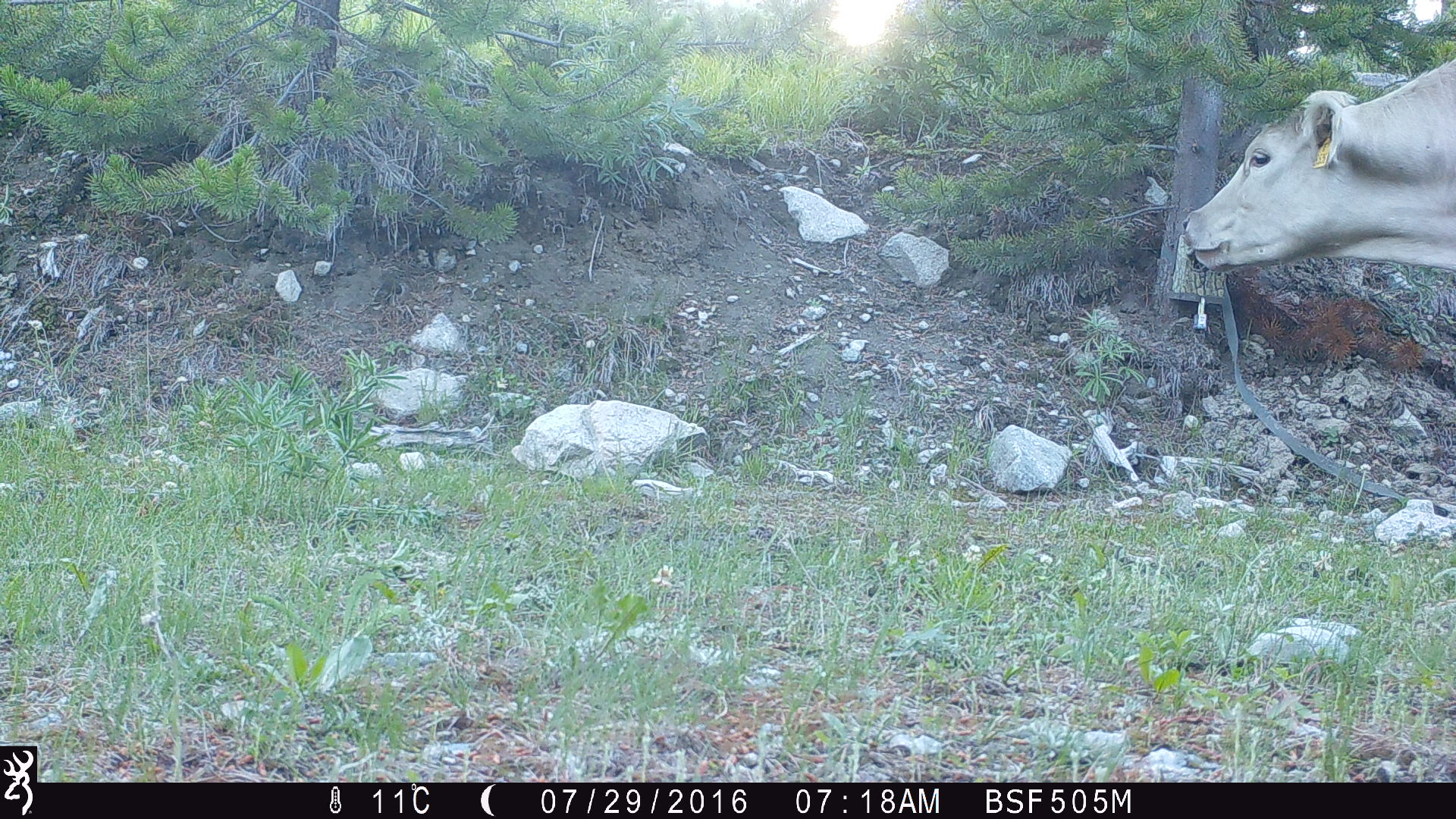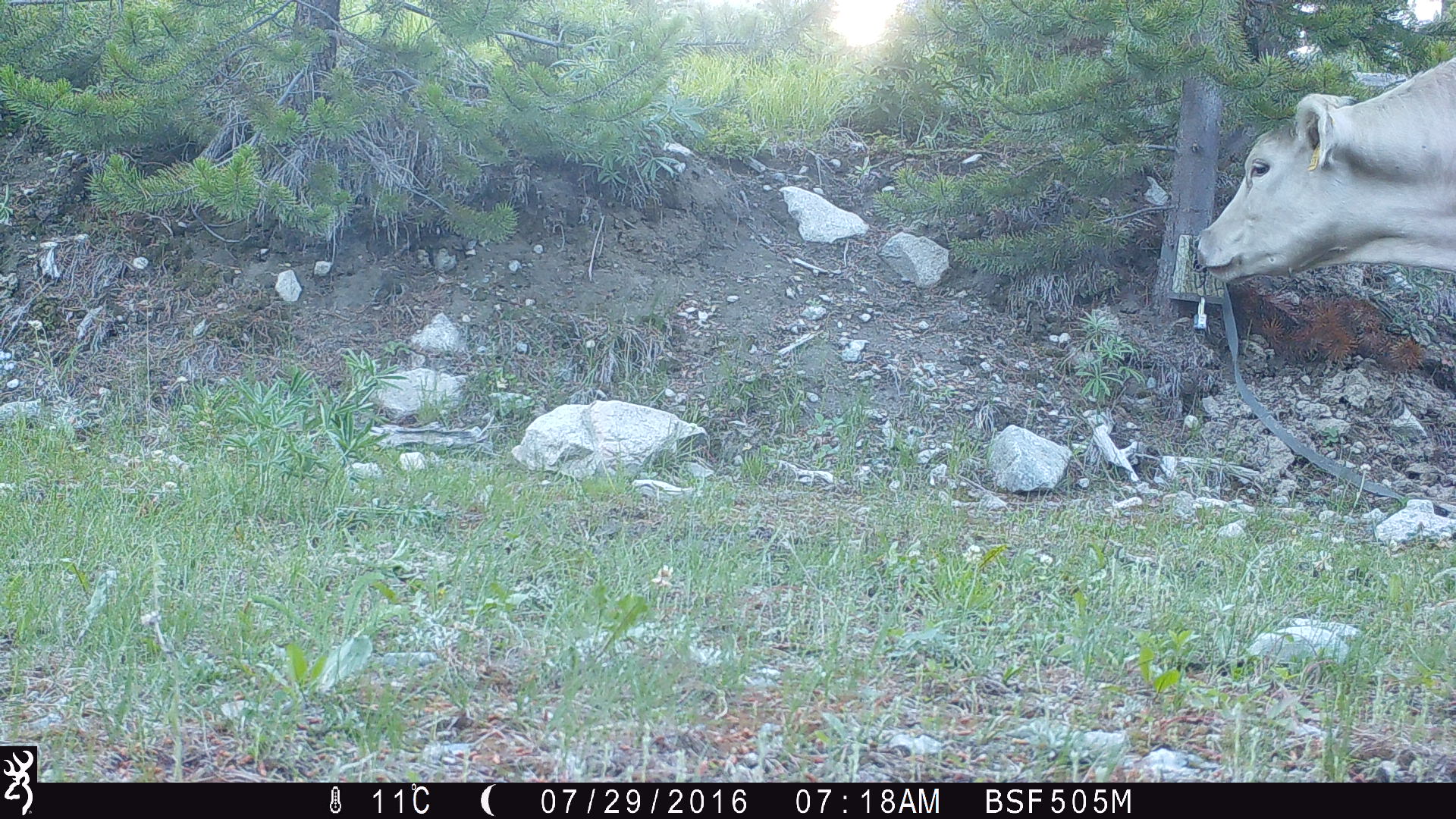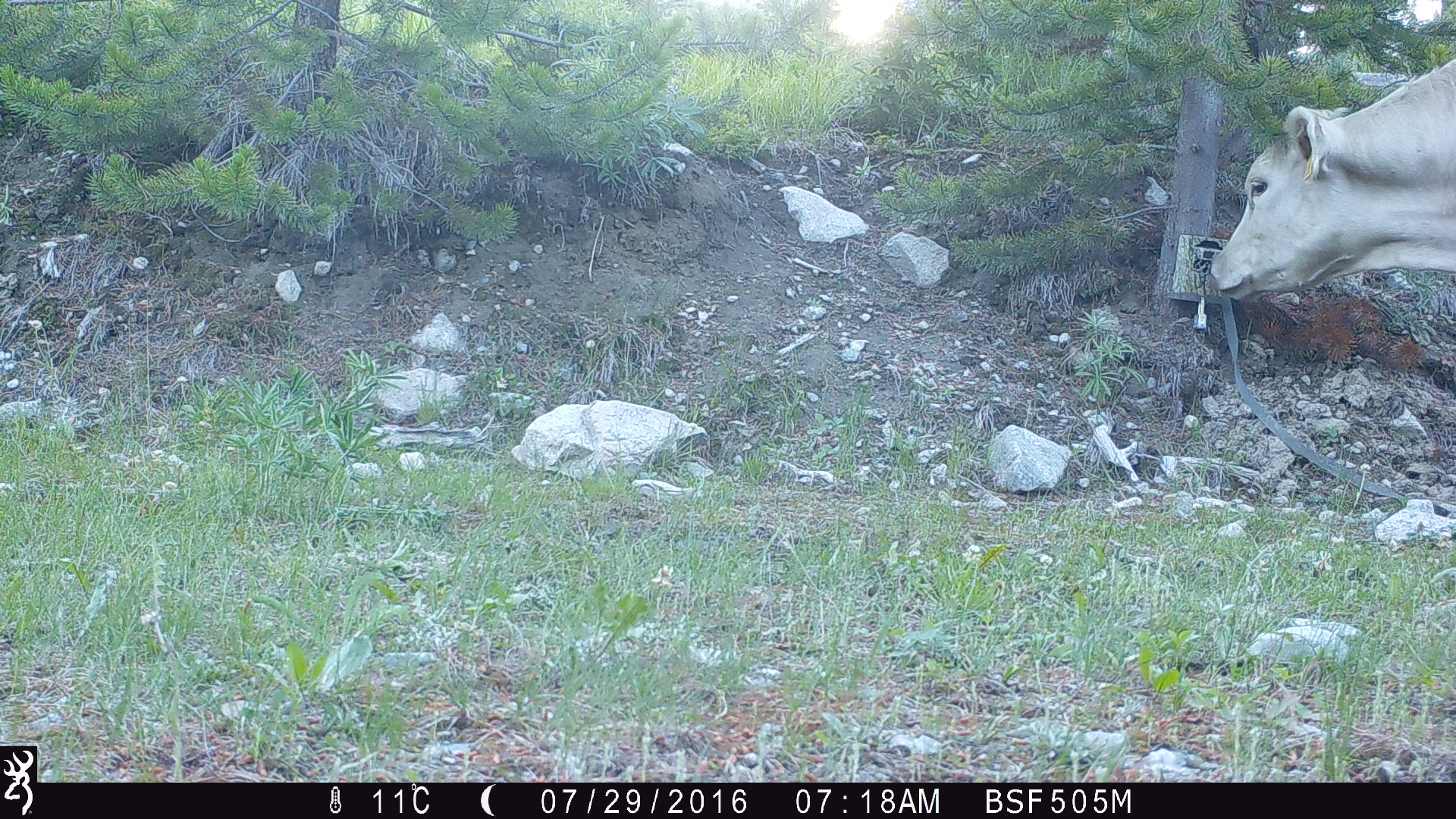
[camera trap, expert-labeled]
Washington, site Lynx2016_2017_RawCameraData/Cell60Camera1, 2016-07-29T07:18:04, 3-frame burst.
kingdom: Animalia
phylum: Chordata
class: Mammalia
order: Artiodactyla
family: Bovidae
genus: Bos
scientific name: Bos taurus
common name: domestic cattle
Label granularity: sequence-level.